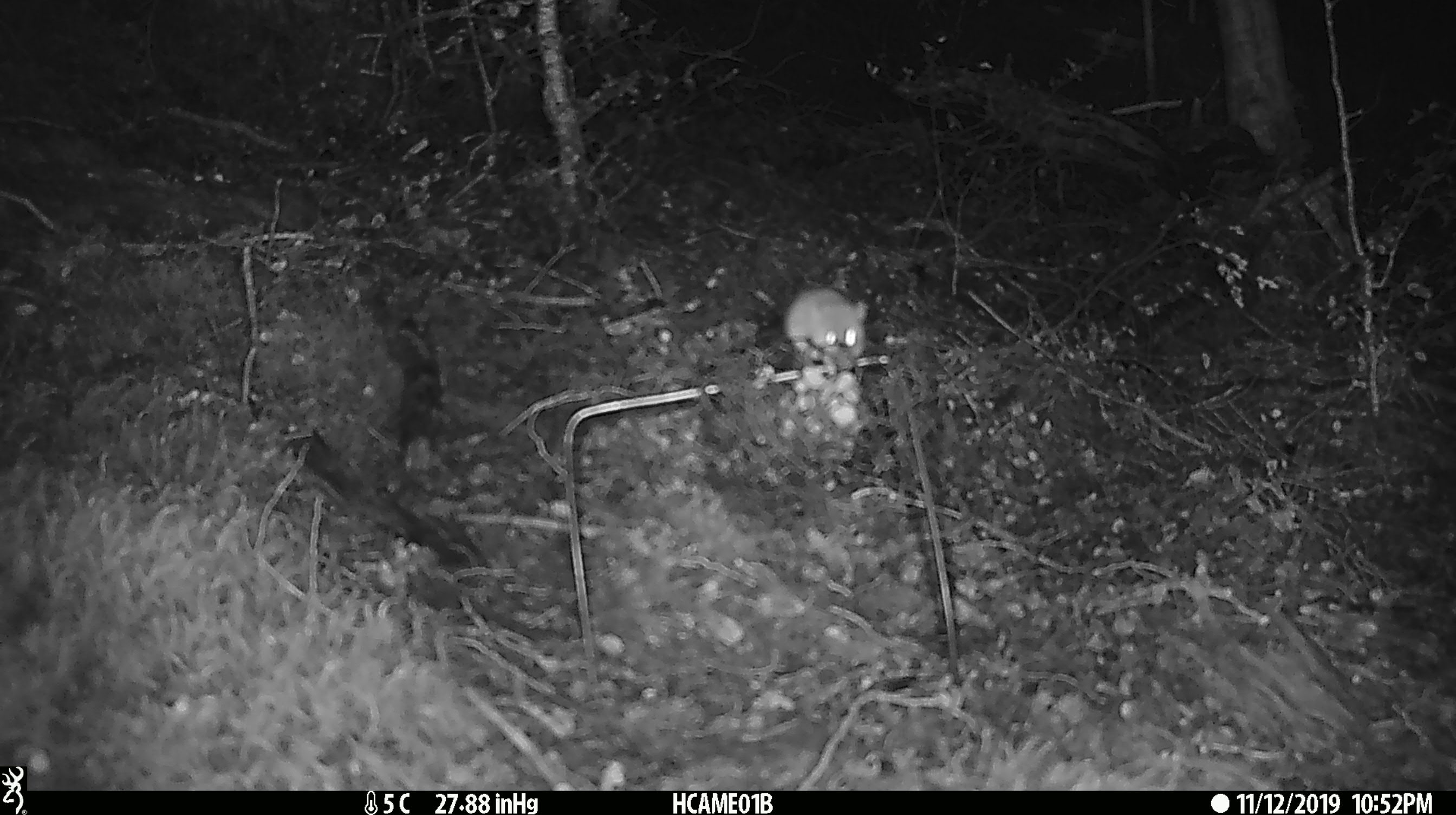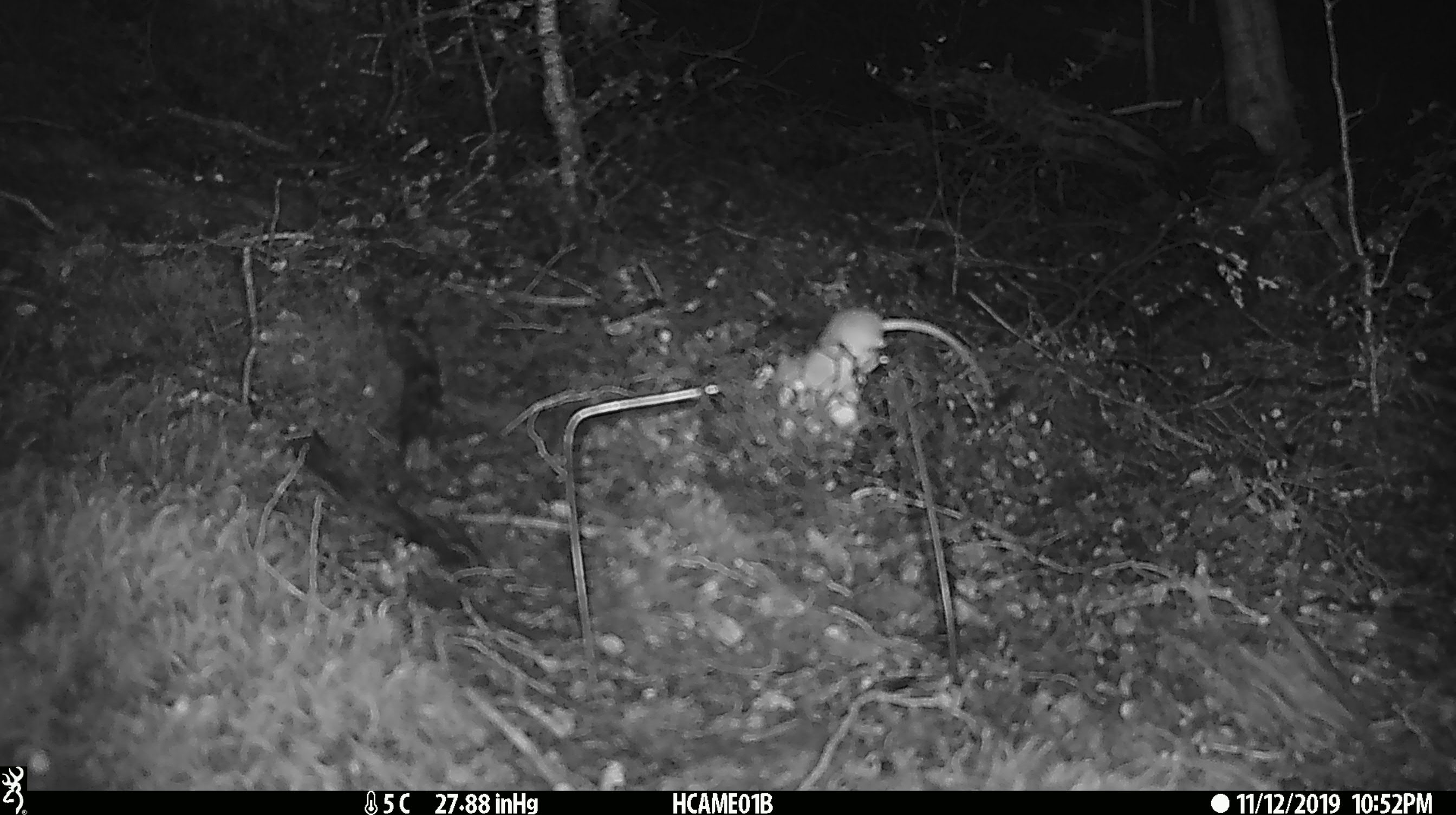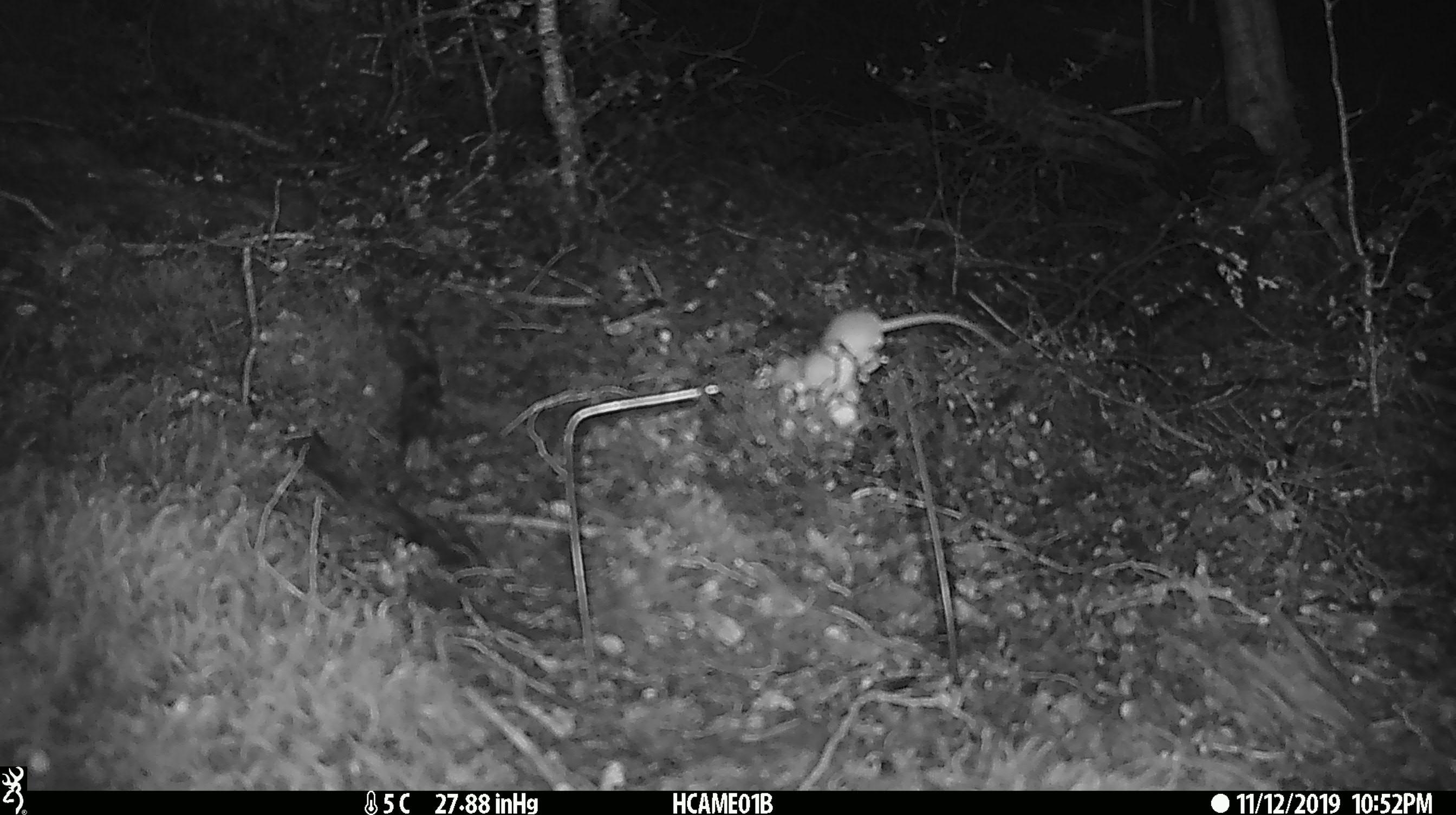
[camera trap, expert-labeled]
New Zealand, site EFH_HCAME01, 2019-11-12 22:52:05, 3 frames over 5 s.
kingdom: Animalia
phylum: Chordata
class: Mammalia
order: Rodentia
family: Muridae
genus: Mus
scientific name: Mus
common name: mouse